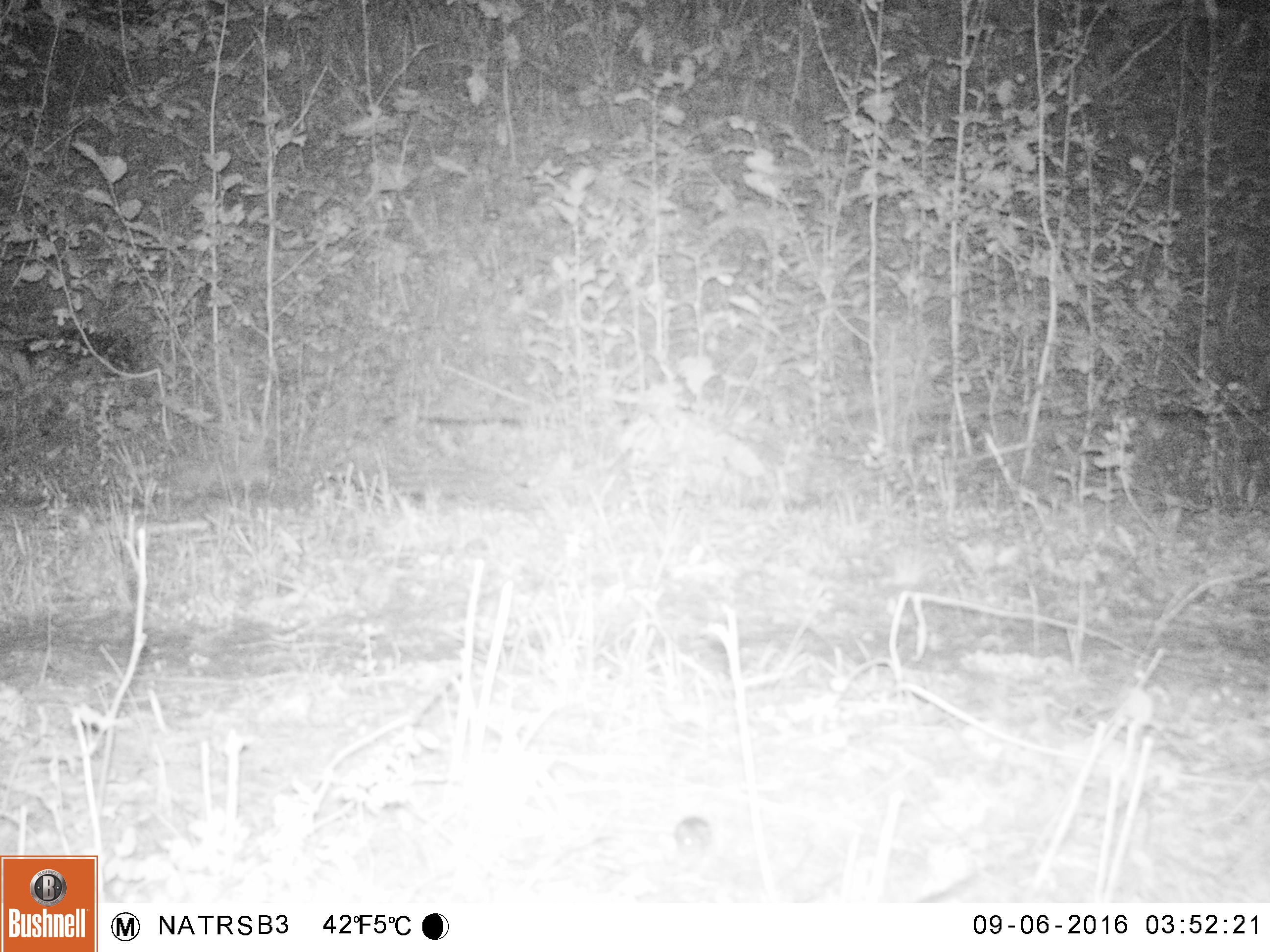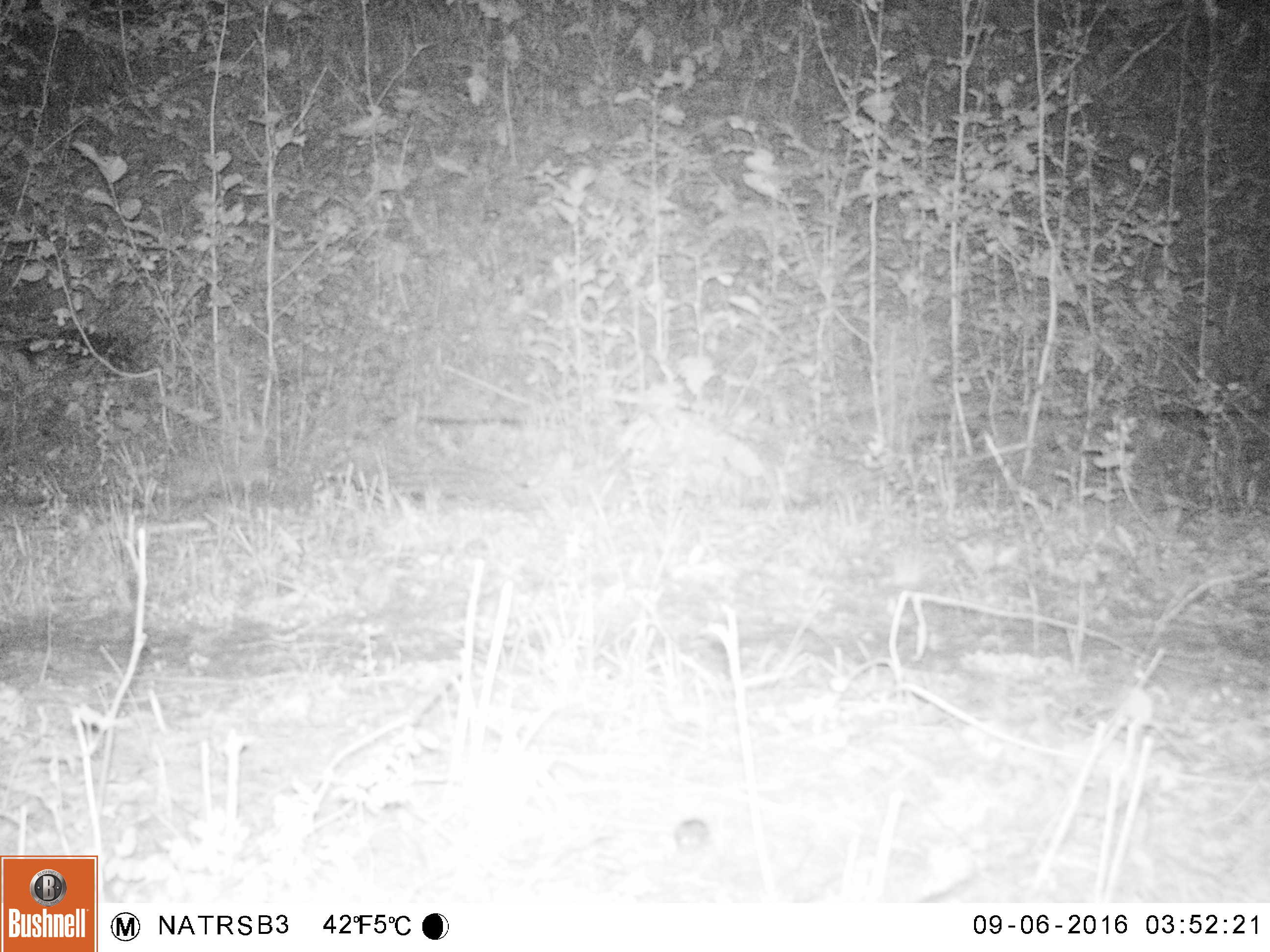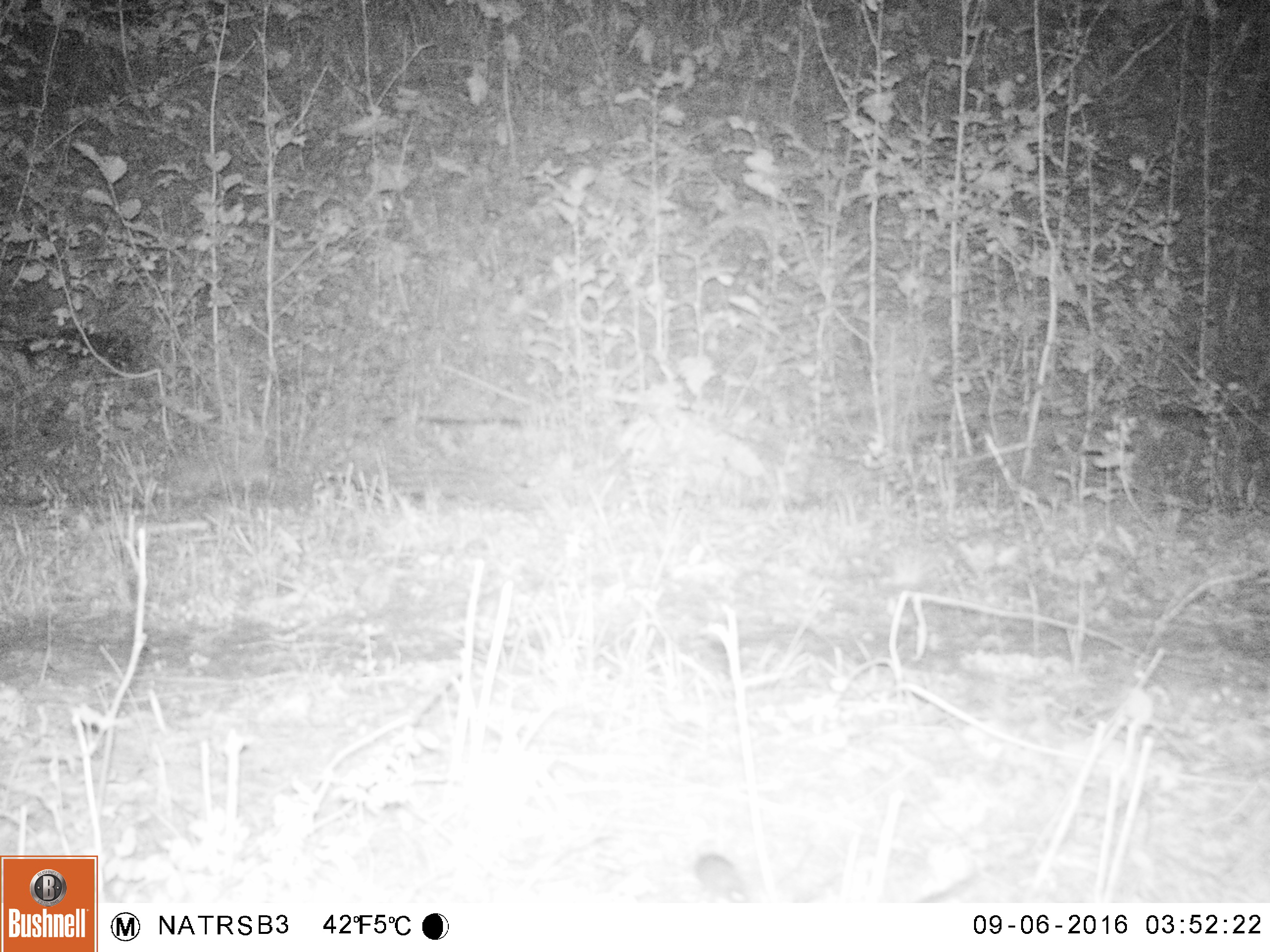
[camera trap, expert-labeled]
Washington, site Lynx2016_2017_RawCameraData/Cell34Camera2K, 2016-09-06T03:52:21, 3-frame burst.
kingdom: Animalia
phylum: Chordata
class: Mammalia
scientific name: Mammalia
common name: small mammal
Small mammal (Mammalia). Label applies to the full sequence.